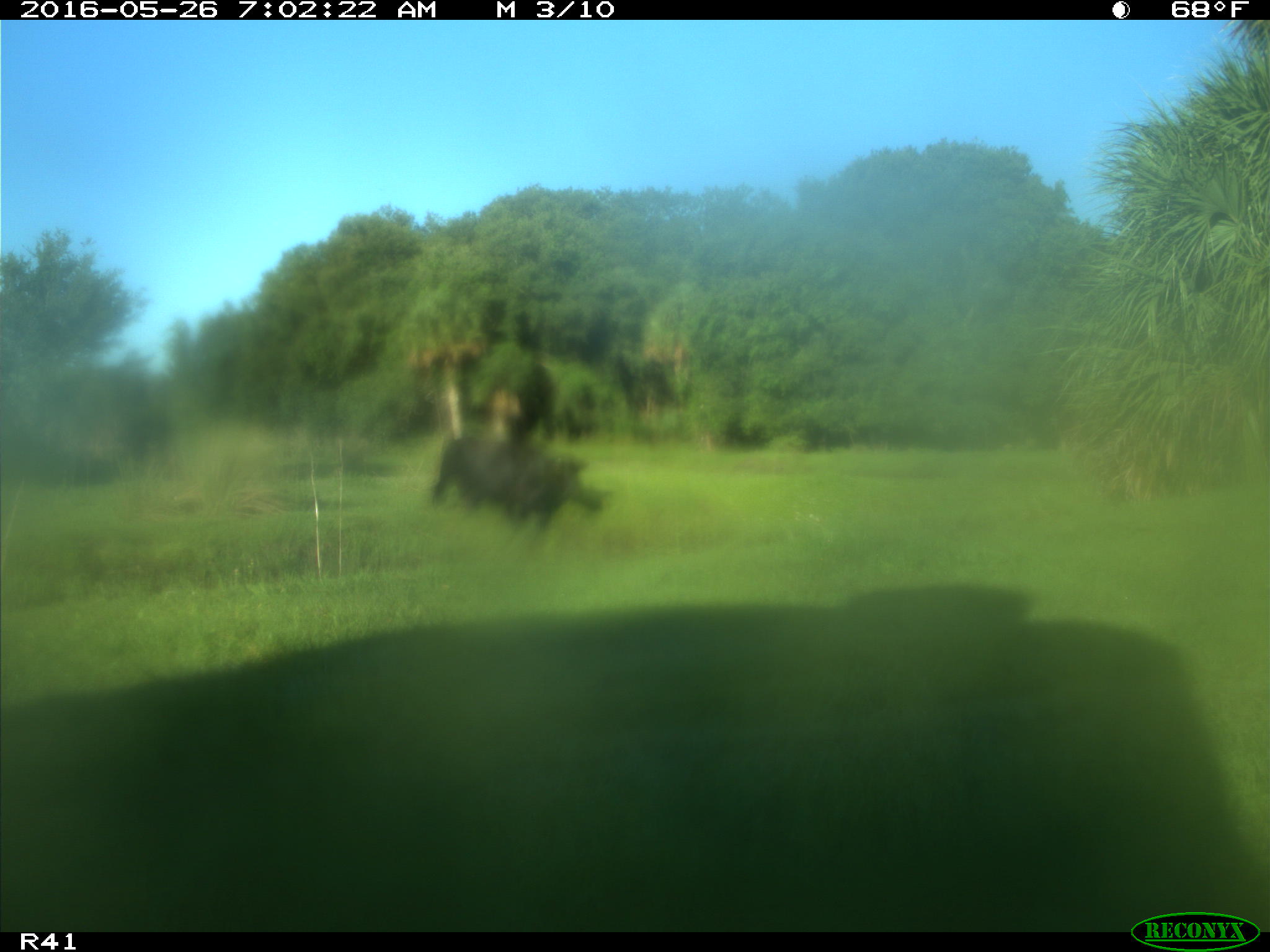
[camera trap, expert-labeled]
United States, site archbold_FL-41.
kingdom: Animalia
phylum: Chordata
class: Mammalia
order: Artiodactyla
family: Bovidae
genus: Bos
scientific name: Bos taurus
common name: domestic cow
Bos taurus (domestic cow).